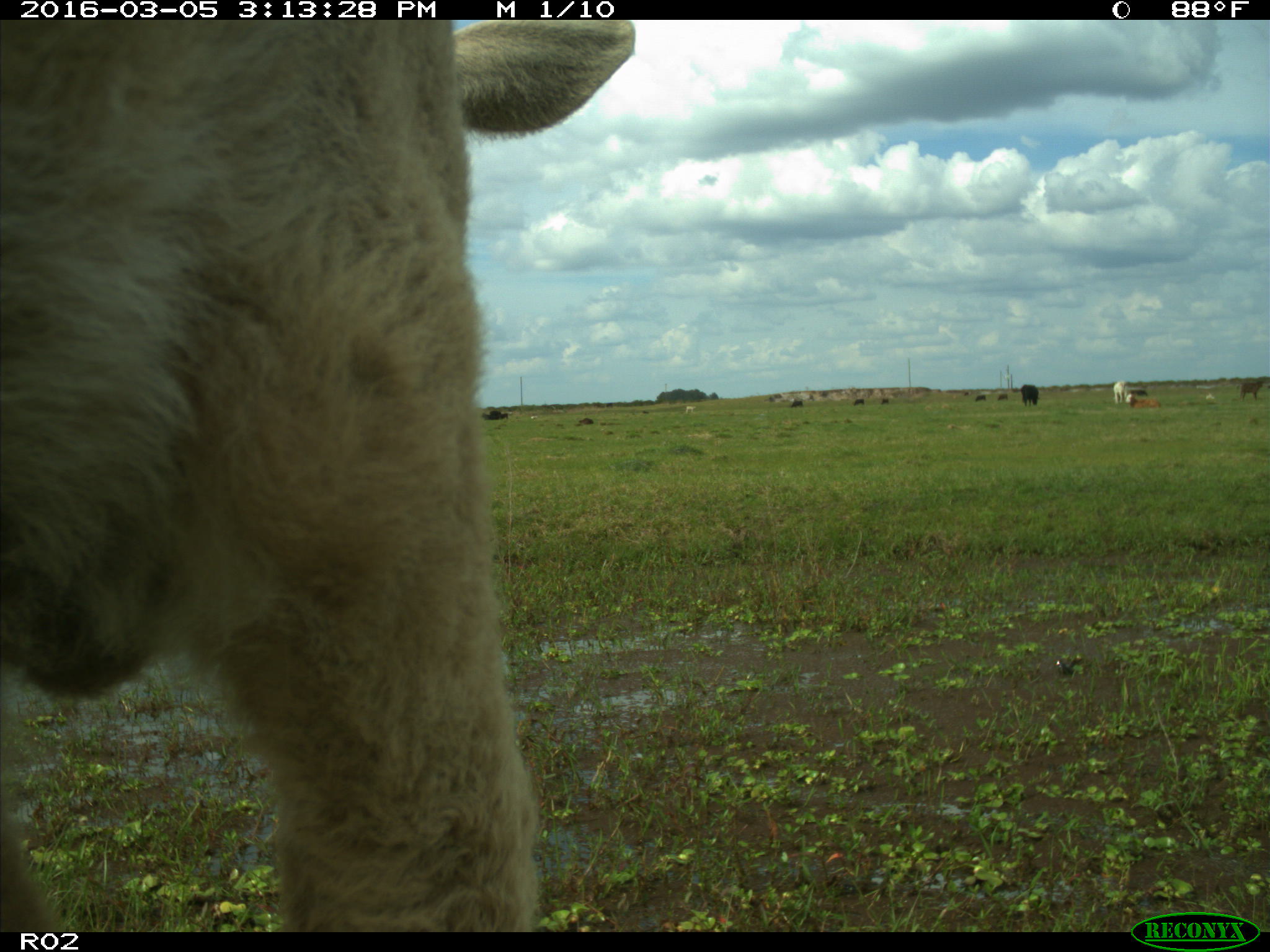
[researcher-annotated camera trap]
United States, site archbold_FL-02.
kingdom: Animalia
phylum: Chordata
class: Mammalia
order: Artiodactyla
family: Bovidae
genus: Bos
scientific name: Bos taurus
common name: domestic cow